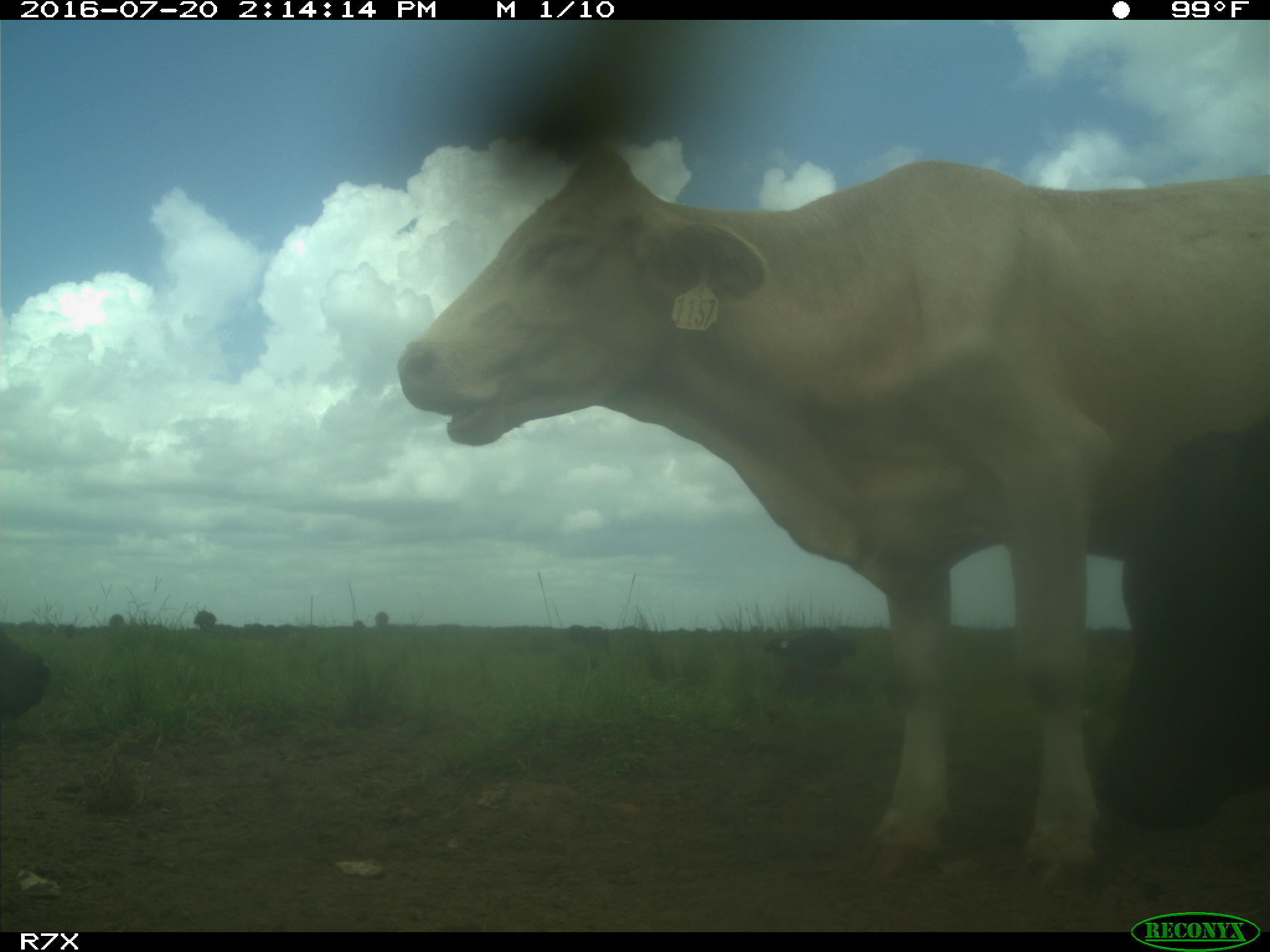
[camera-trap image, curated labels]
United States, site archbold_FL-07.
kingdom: Animalia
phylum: Chordata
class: Mammalia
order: Artiodactyla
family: Bovidae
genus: Bos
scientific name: Bos taurus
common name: domestic cow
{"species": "Bos taurus (domestic cow)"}